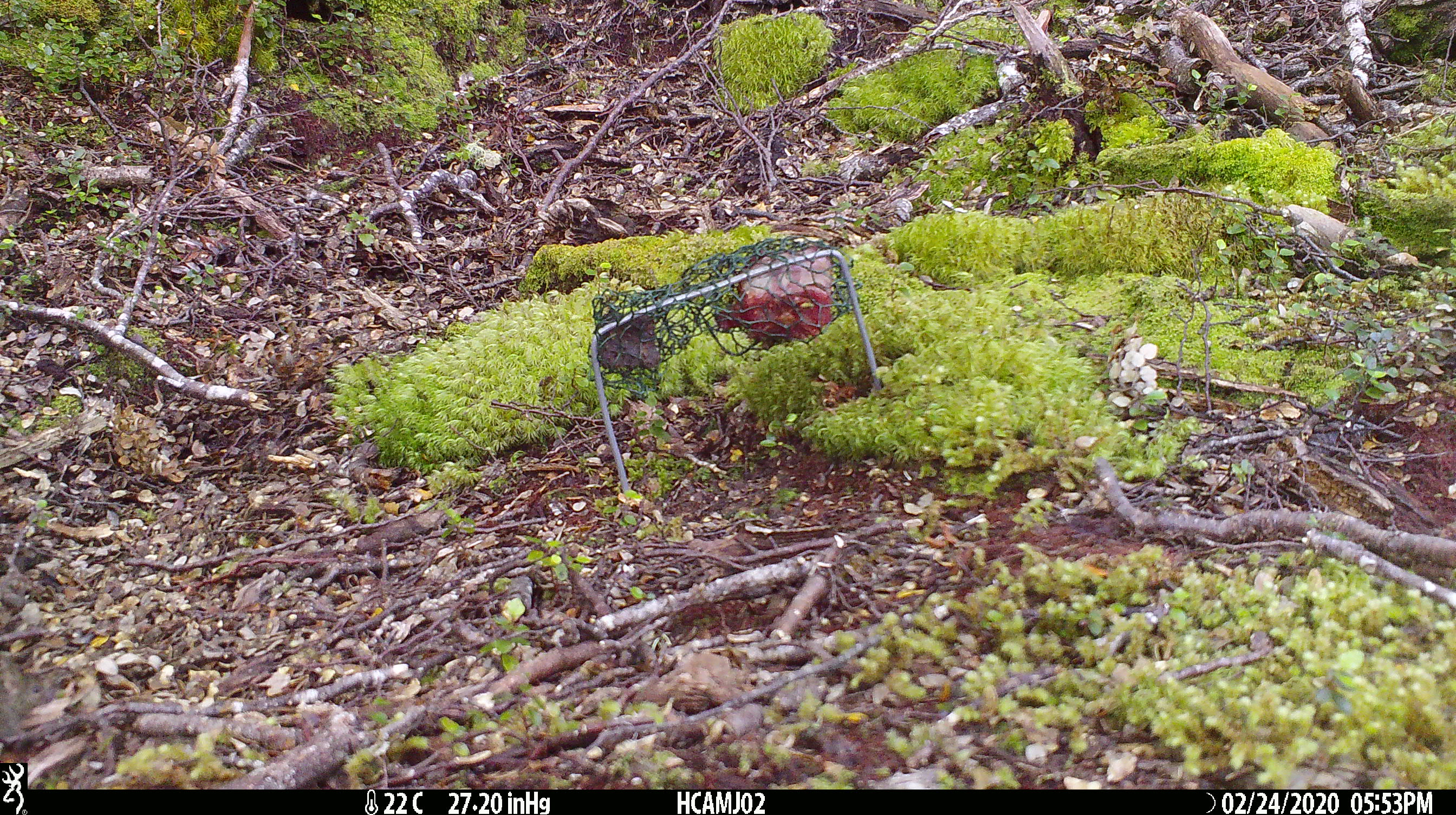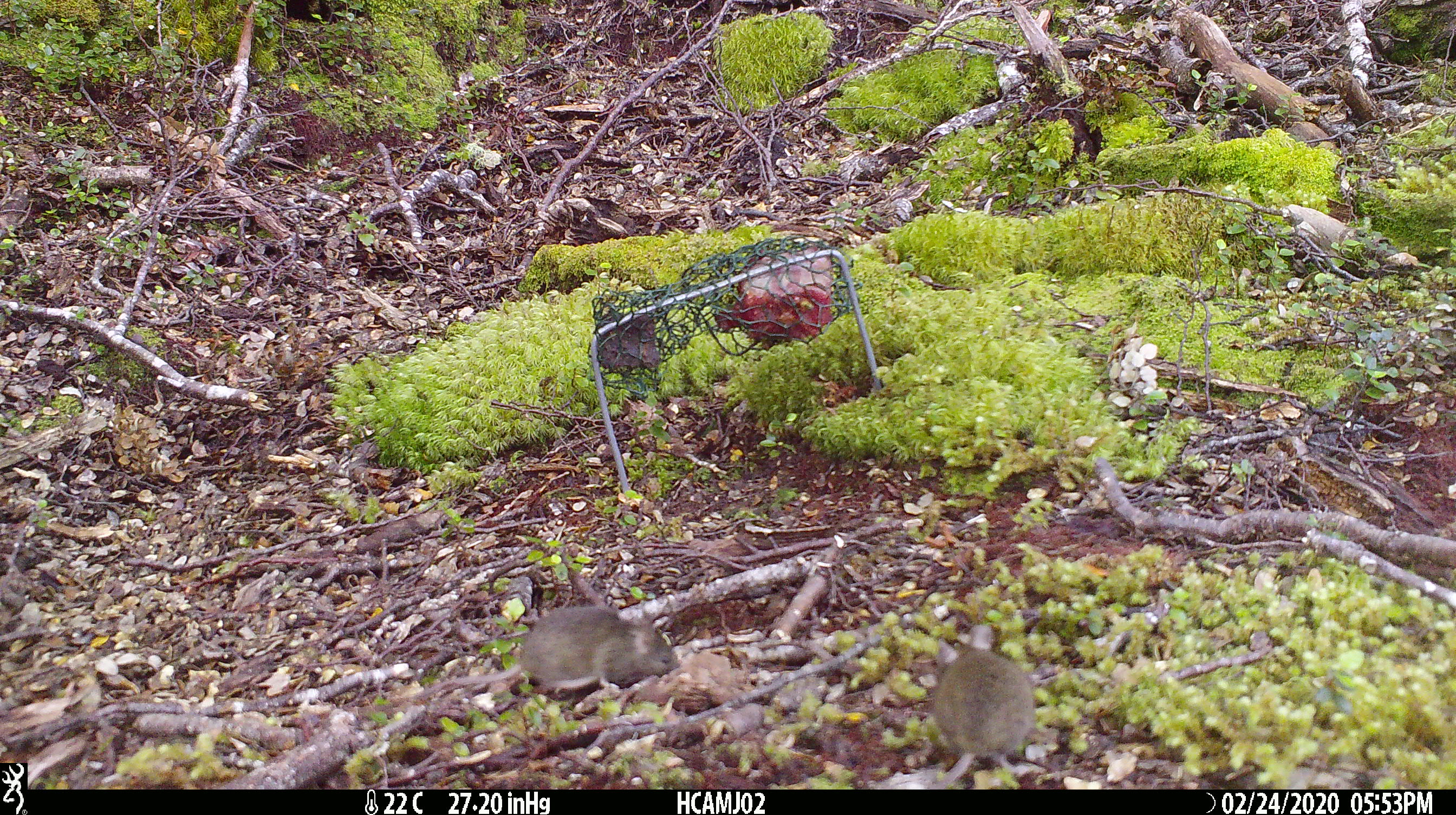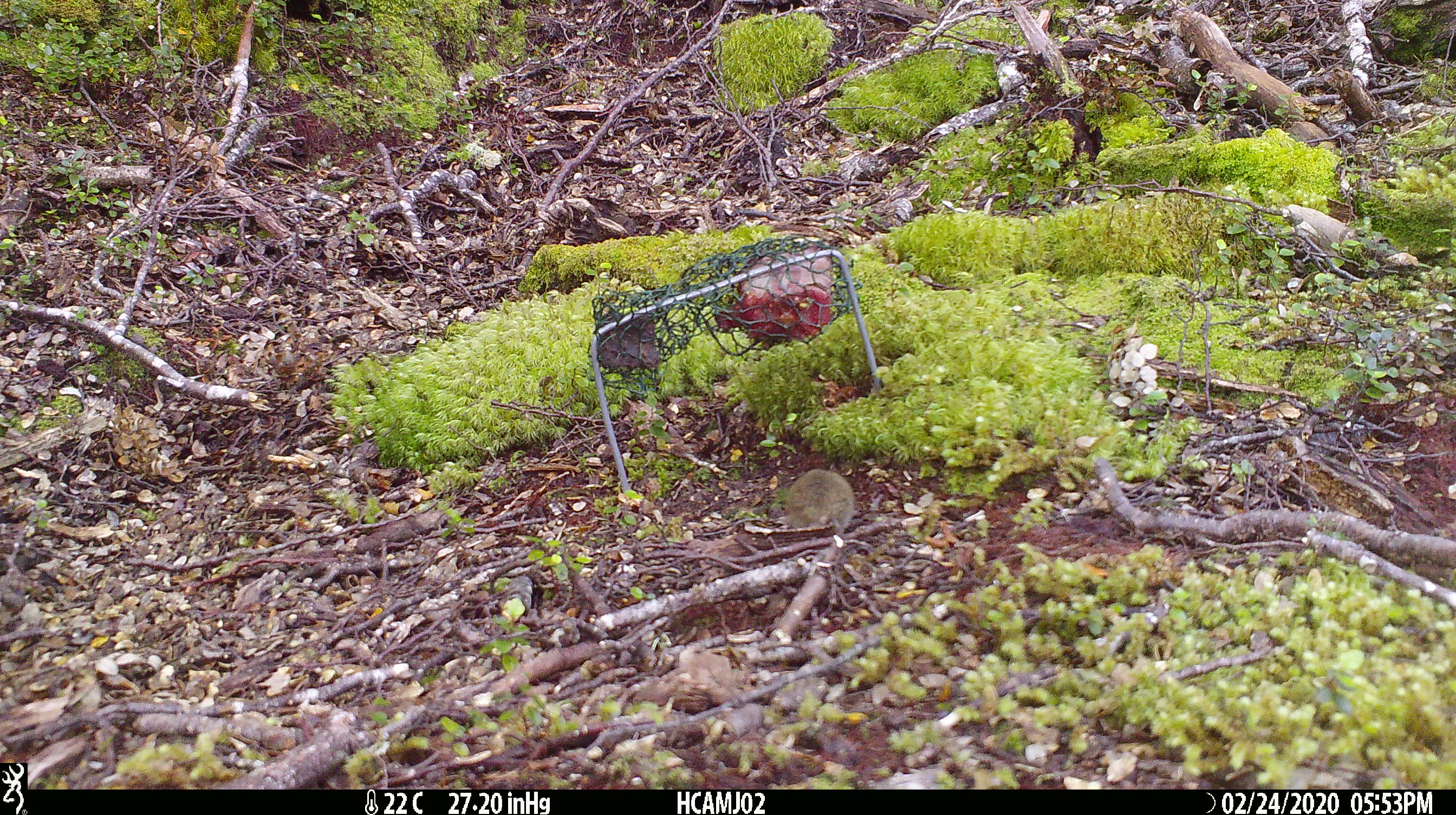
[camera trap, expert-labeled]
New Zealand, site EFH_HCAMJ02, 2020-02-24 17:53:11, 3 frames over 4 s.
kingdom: Animalia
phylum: Chordata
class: Mammalia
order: Rodentia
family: Muridae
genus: Mus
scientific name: Mus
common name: mouse